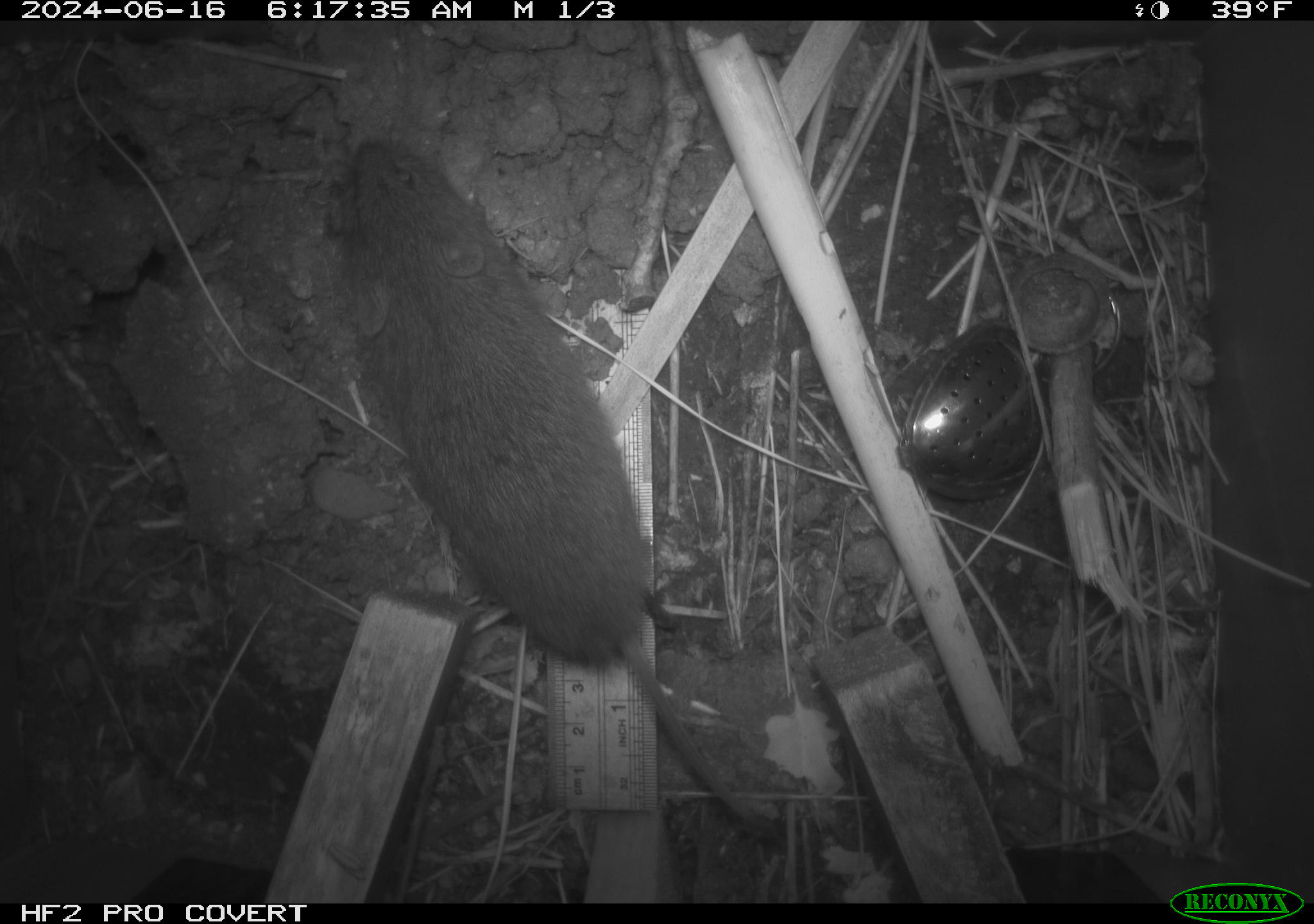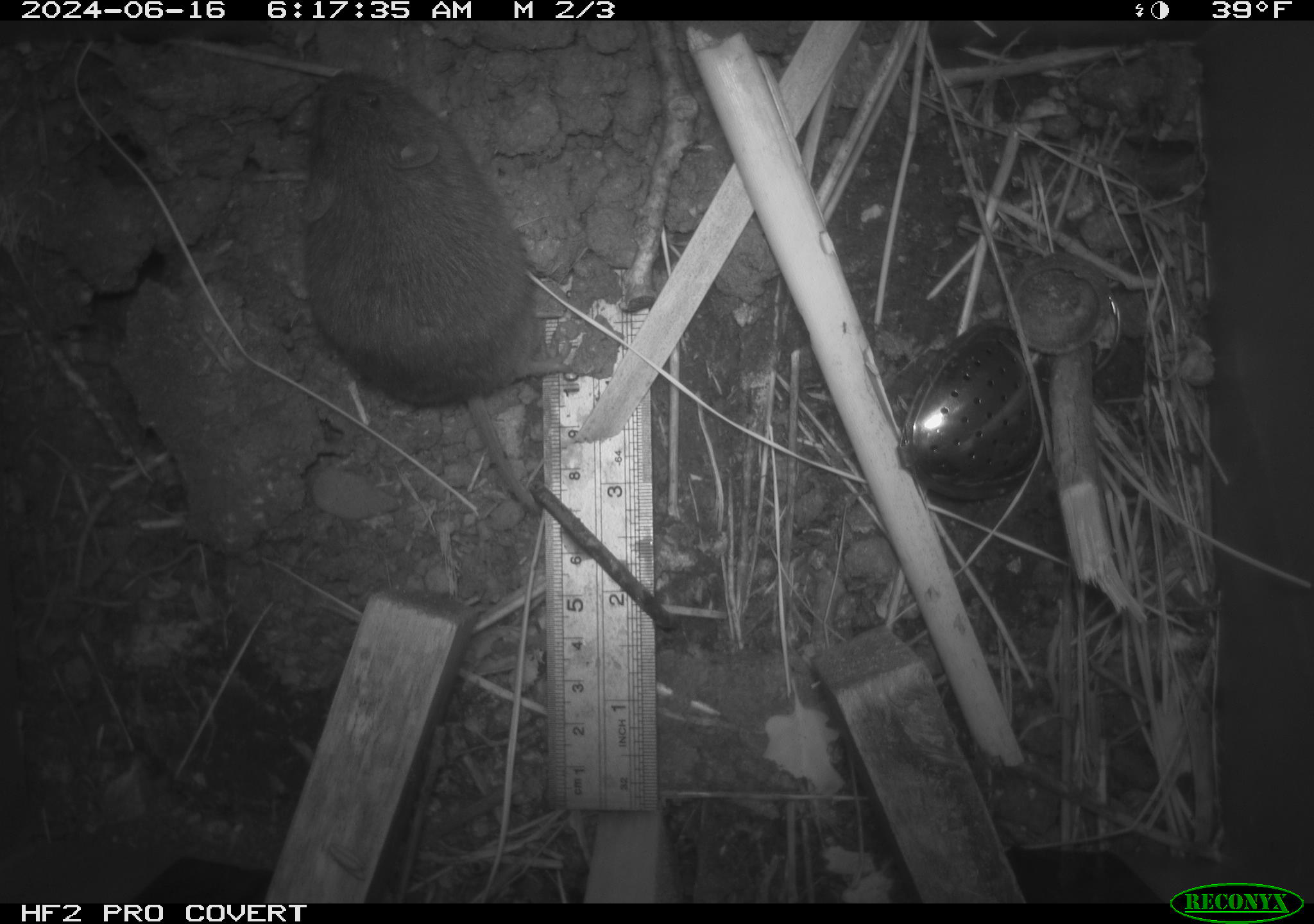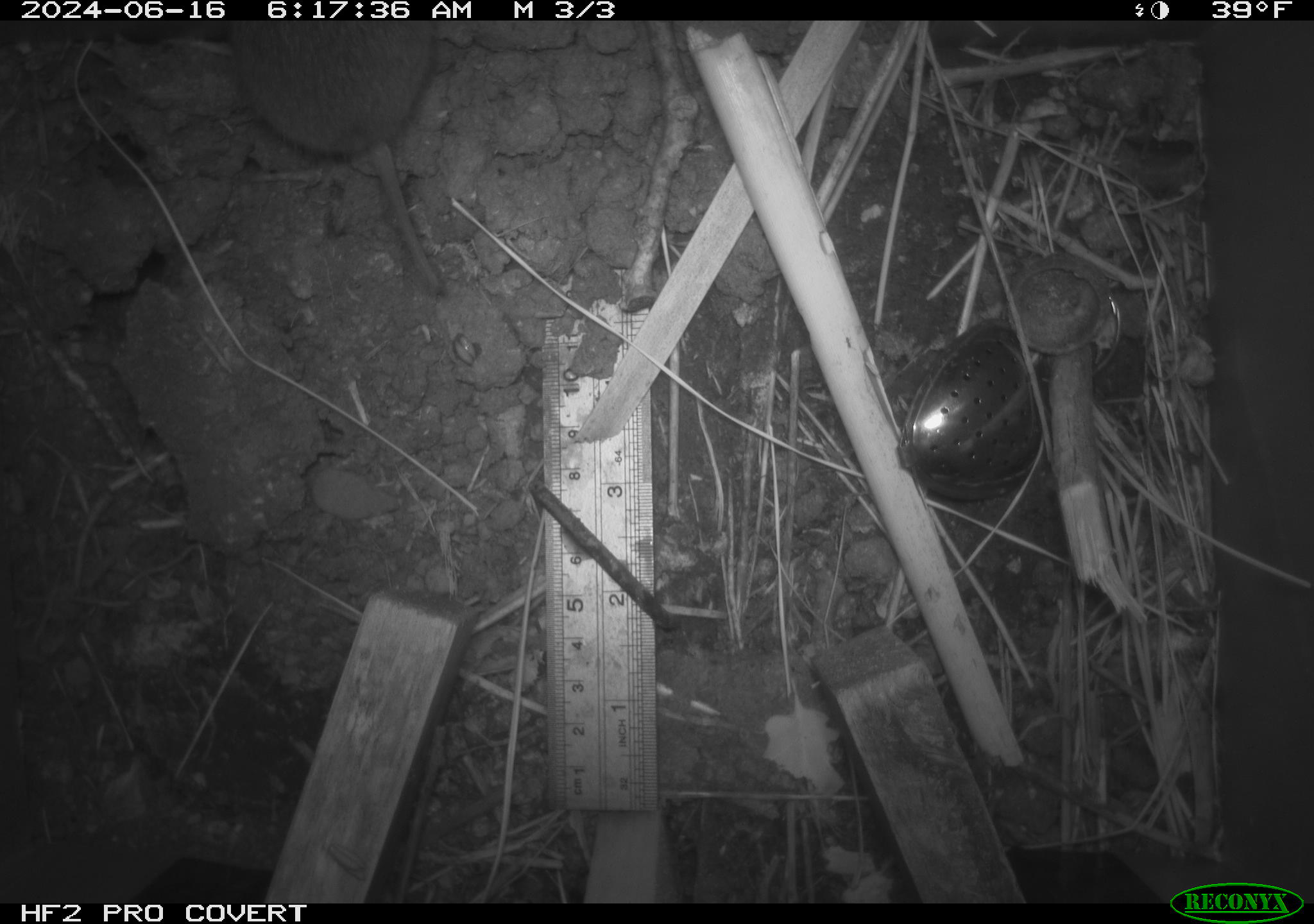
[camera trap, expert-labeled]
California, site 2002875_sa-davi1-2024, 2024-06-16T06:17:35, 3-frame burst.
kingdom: Animalia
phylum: Chordata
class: Mammalia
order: Rodentia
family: Cricetidae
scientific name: Arvicolinae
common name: voles, lemmings, and muskrats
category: arvicolinae subfamily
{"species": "arvicolinae subfamily (voles, lemmings, and muskrats) (Arvicolinae)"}